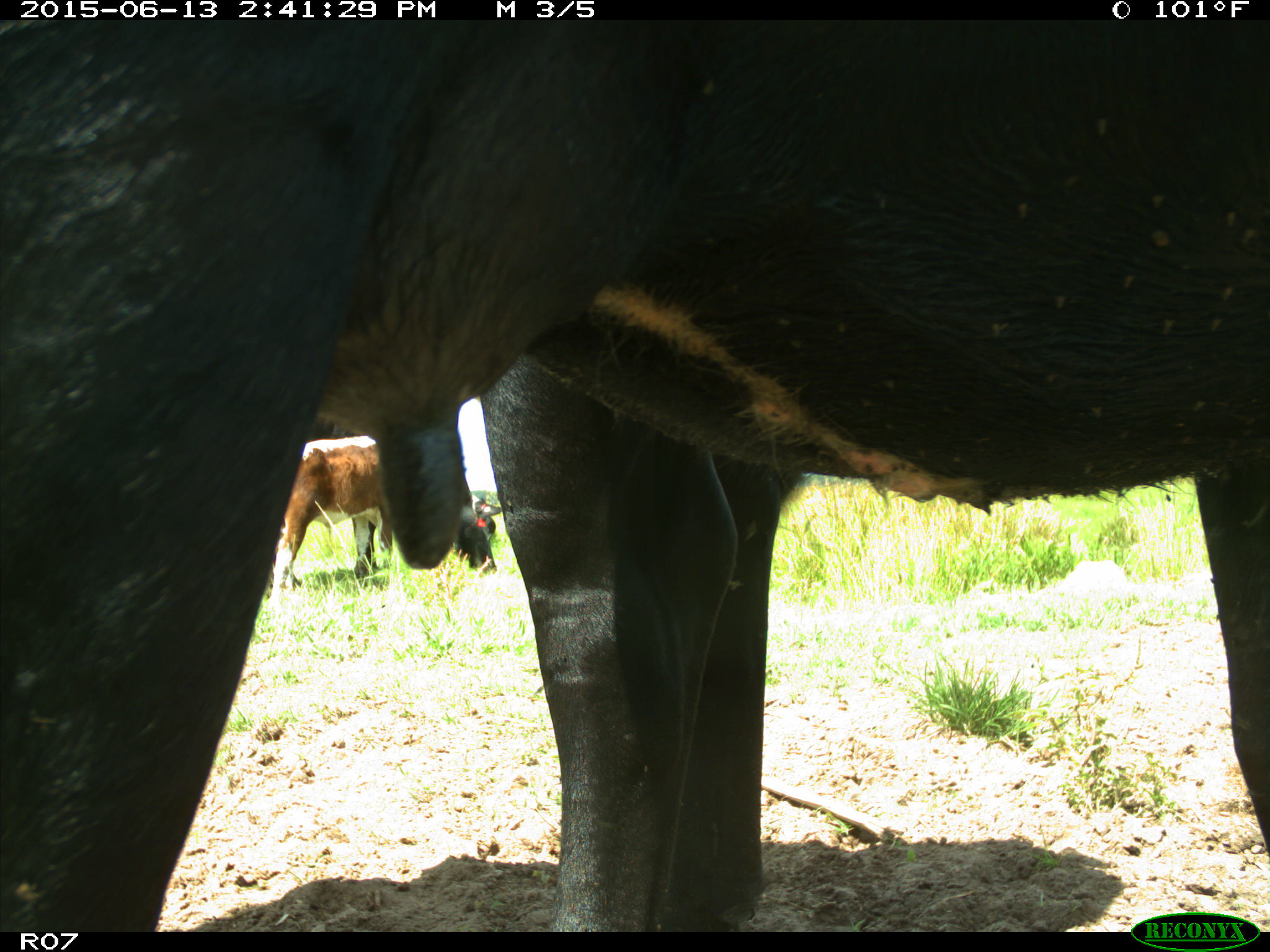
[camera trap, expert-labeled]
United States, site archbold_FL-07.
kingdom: Animalia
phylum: Chordata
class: Mammalia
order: Artiodactyla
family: Bovidae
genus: Bos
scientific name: Bos taurus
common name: domestic cow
Bos taurus (domestic cow).